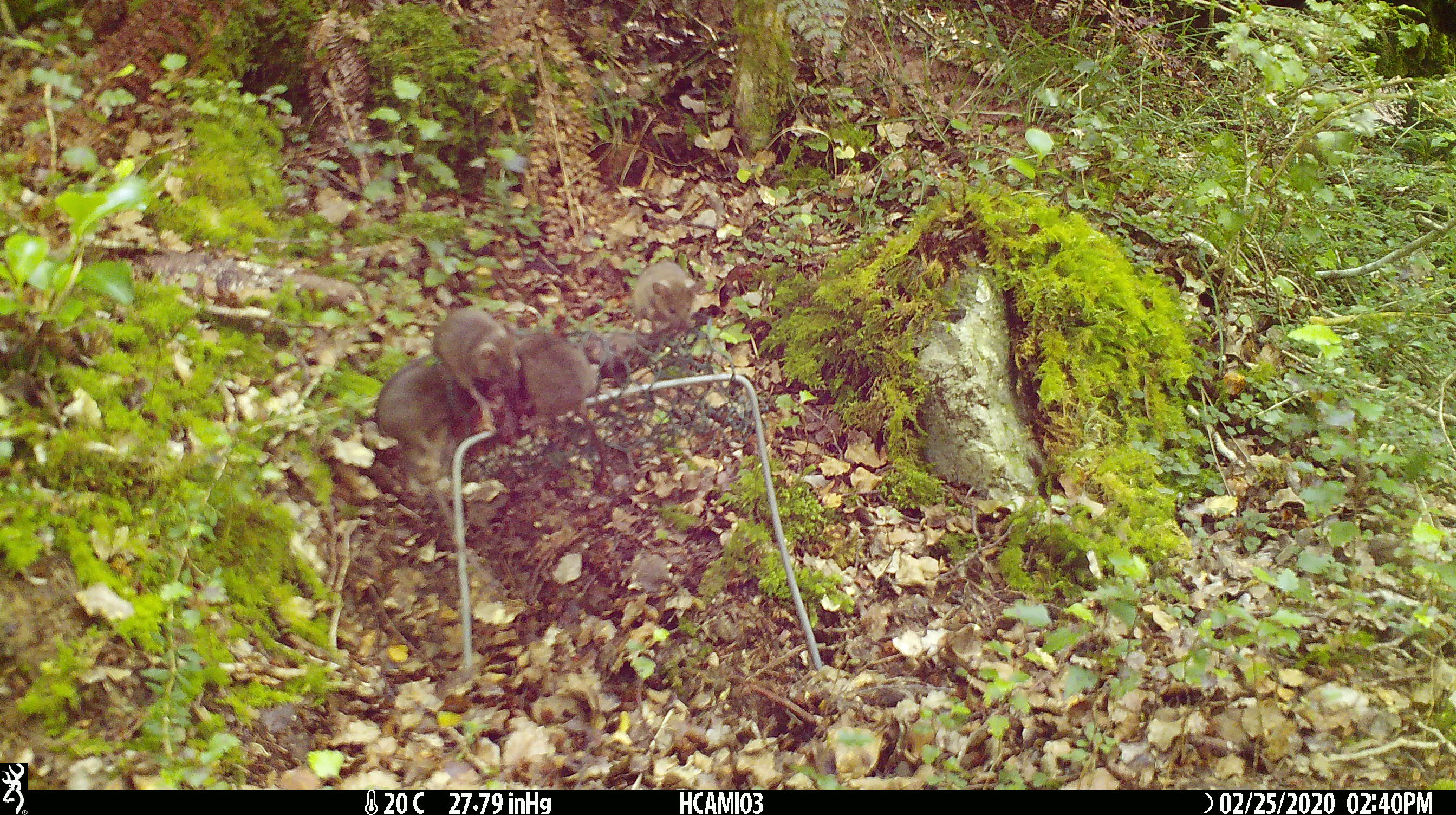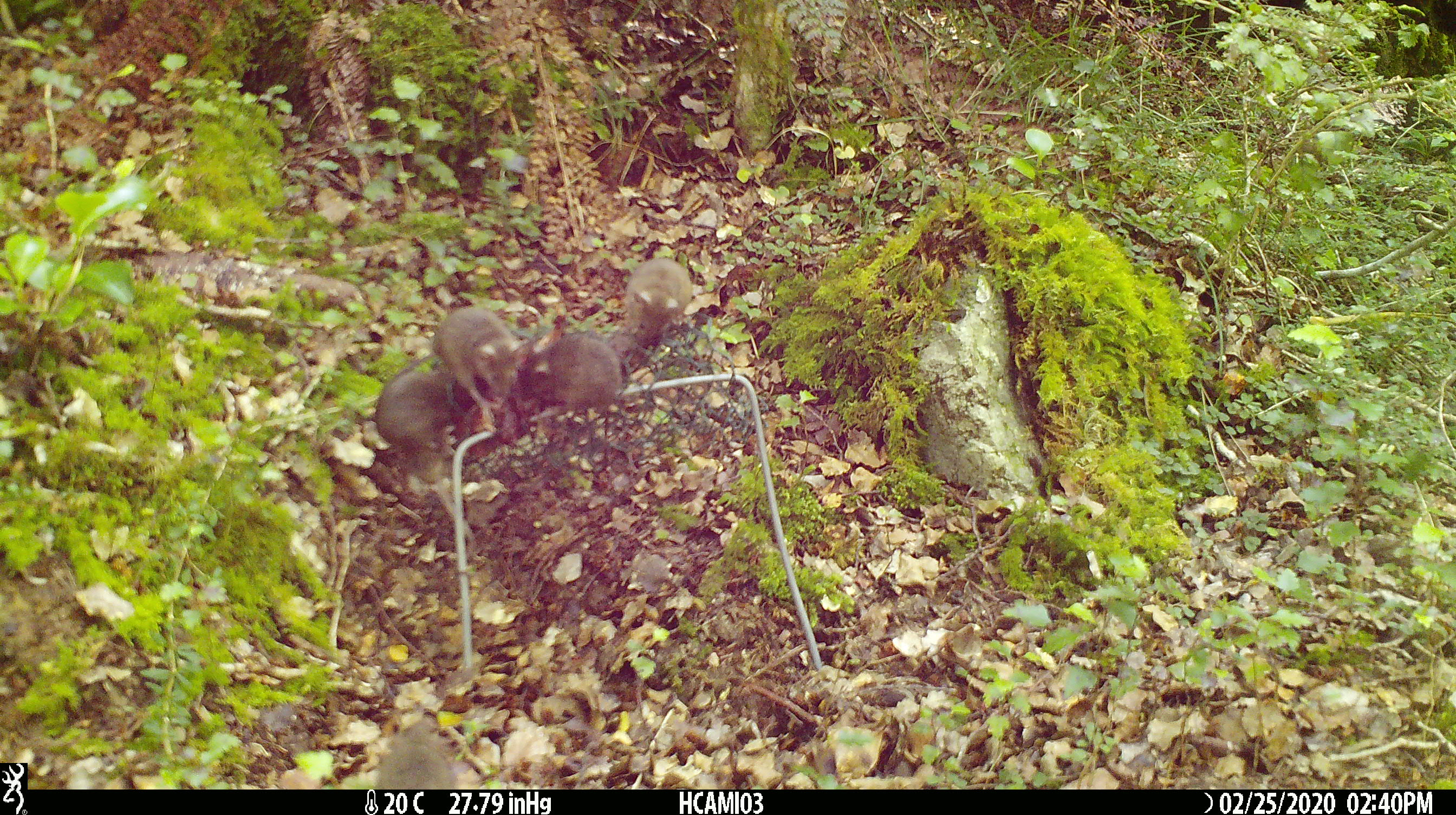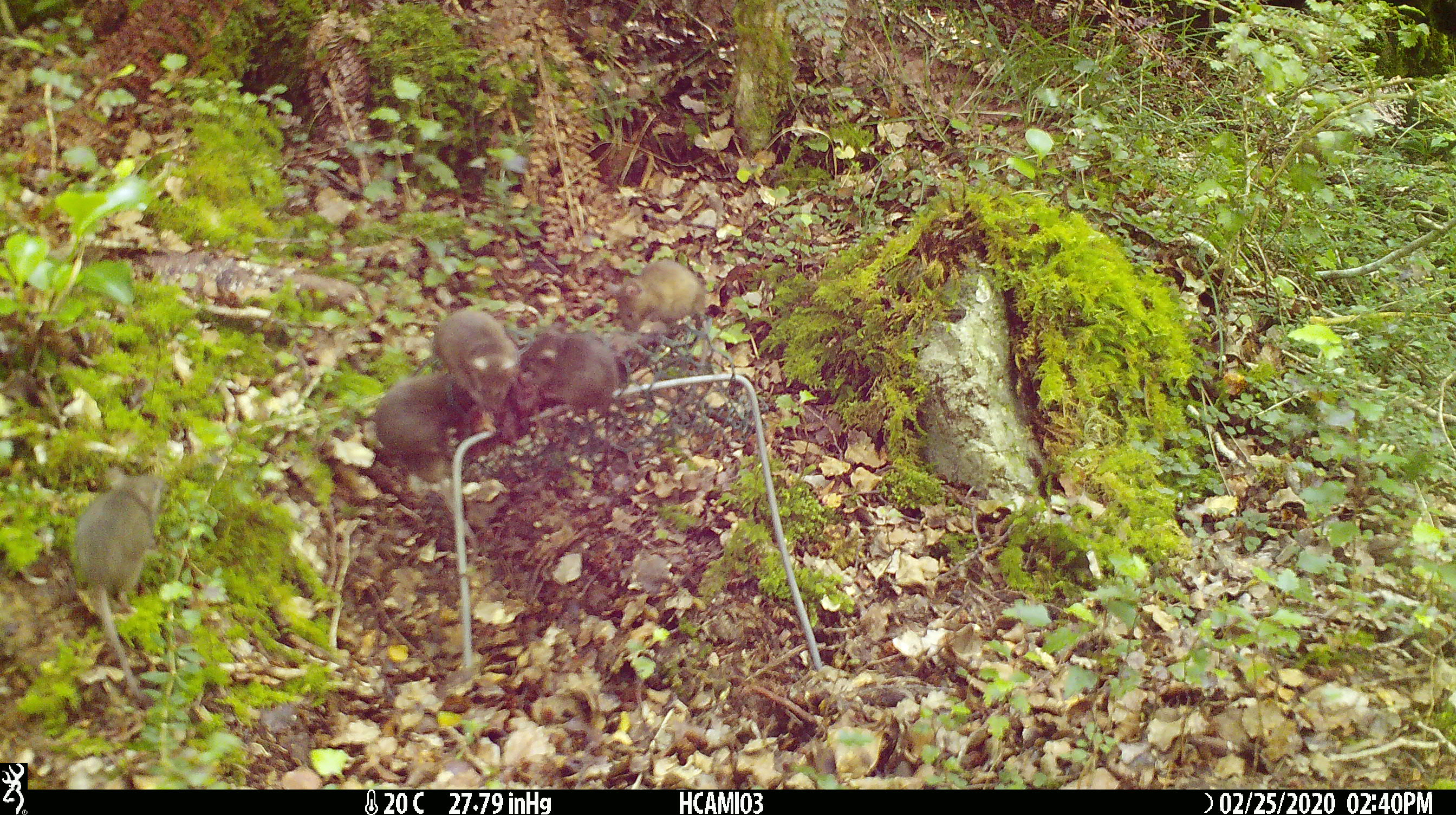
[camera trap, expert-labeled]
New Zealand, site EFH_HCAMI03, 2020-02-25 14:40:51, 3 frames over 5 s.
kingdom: Animalia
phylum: Chordata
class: Mammalia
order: Rodentia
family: Muridae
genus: Mus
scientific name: Mus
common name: mouse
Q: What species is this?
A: Mouse (Mus).